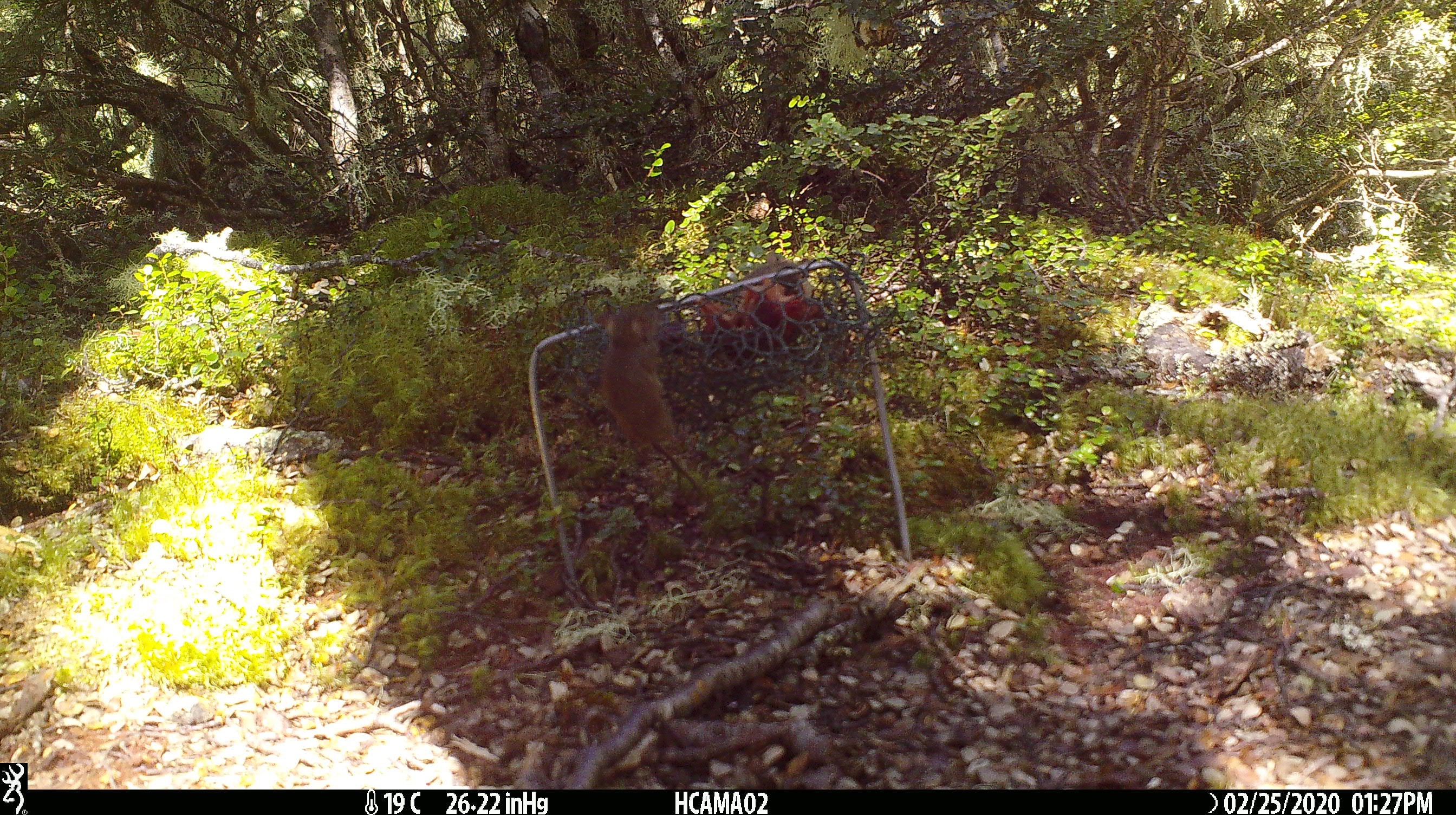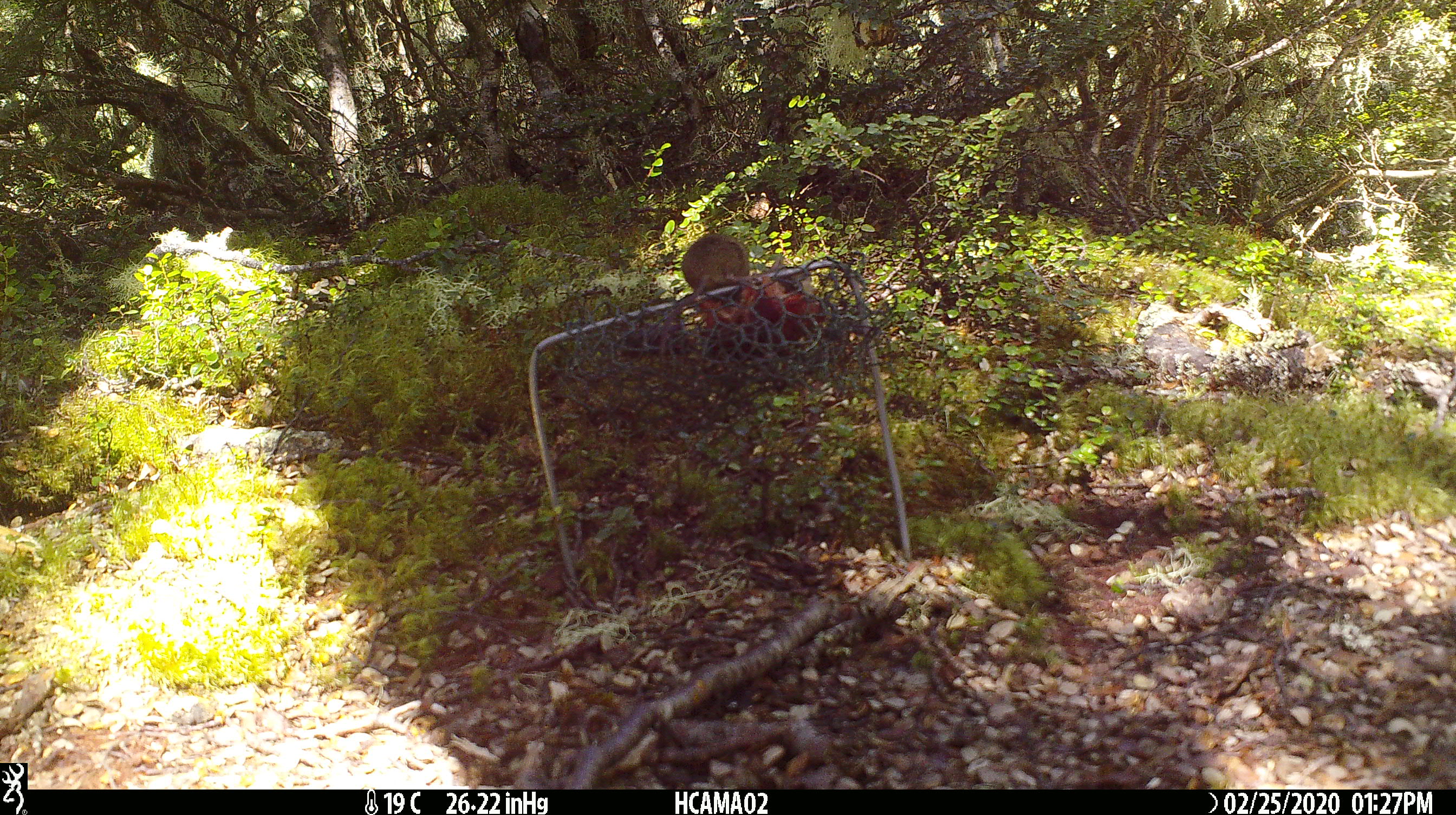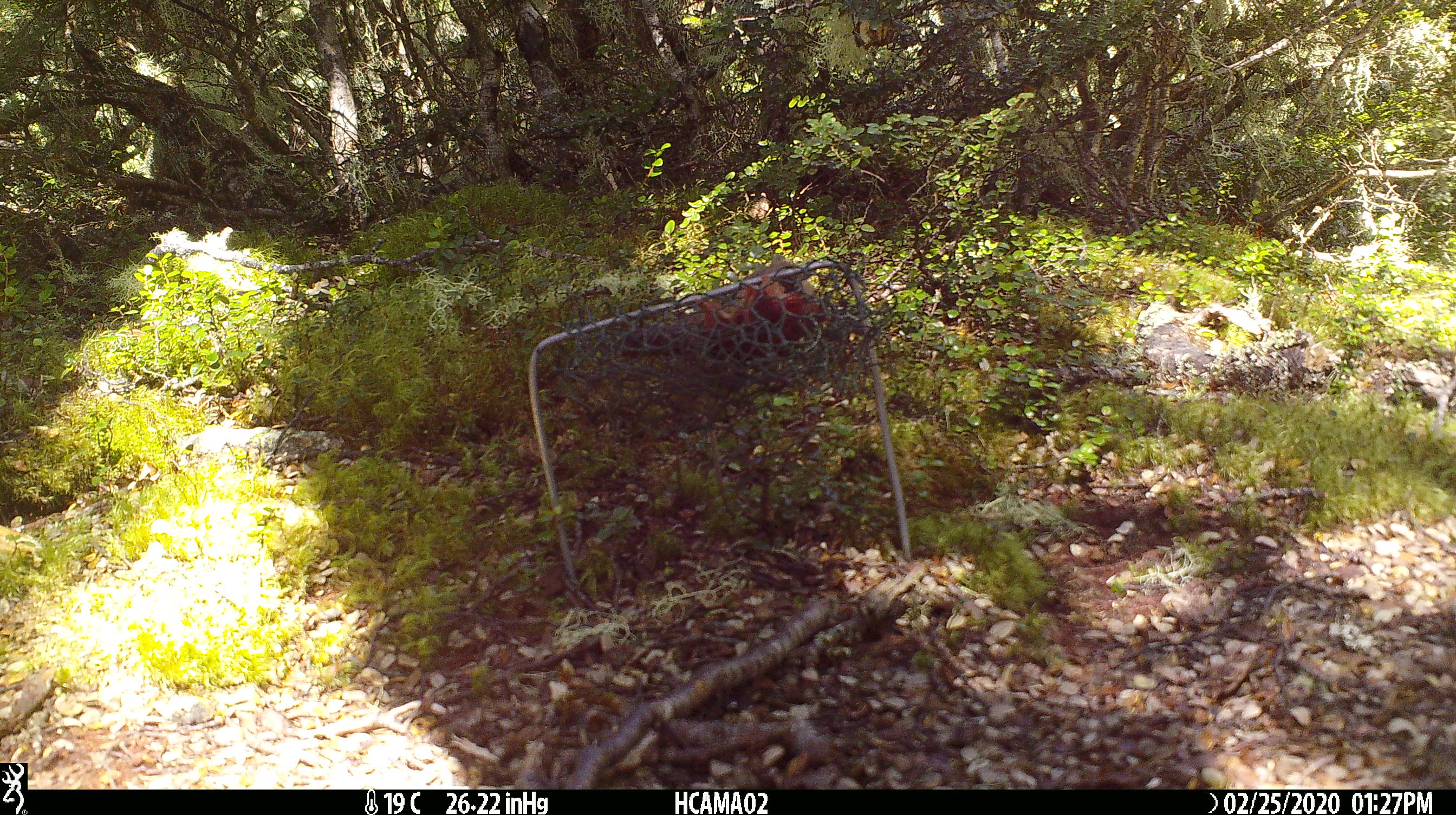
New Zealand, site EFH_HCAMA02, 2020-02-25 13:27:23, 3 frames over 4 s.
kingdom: Animalia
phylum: Chordata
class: Mammalia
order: Rodentia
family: Muridae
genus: Mus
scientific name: Mus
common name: mouse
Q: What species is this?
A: Mouse (Mus).